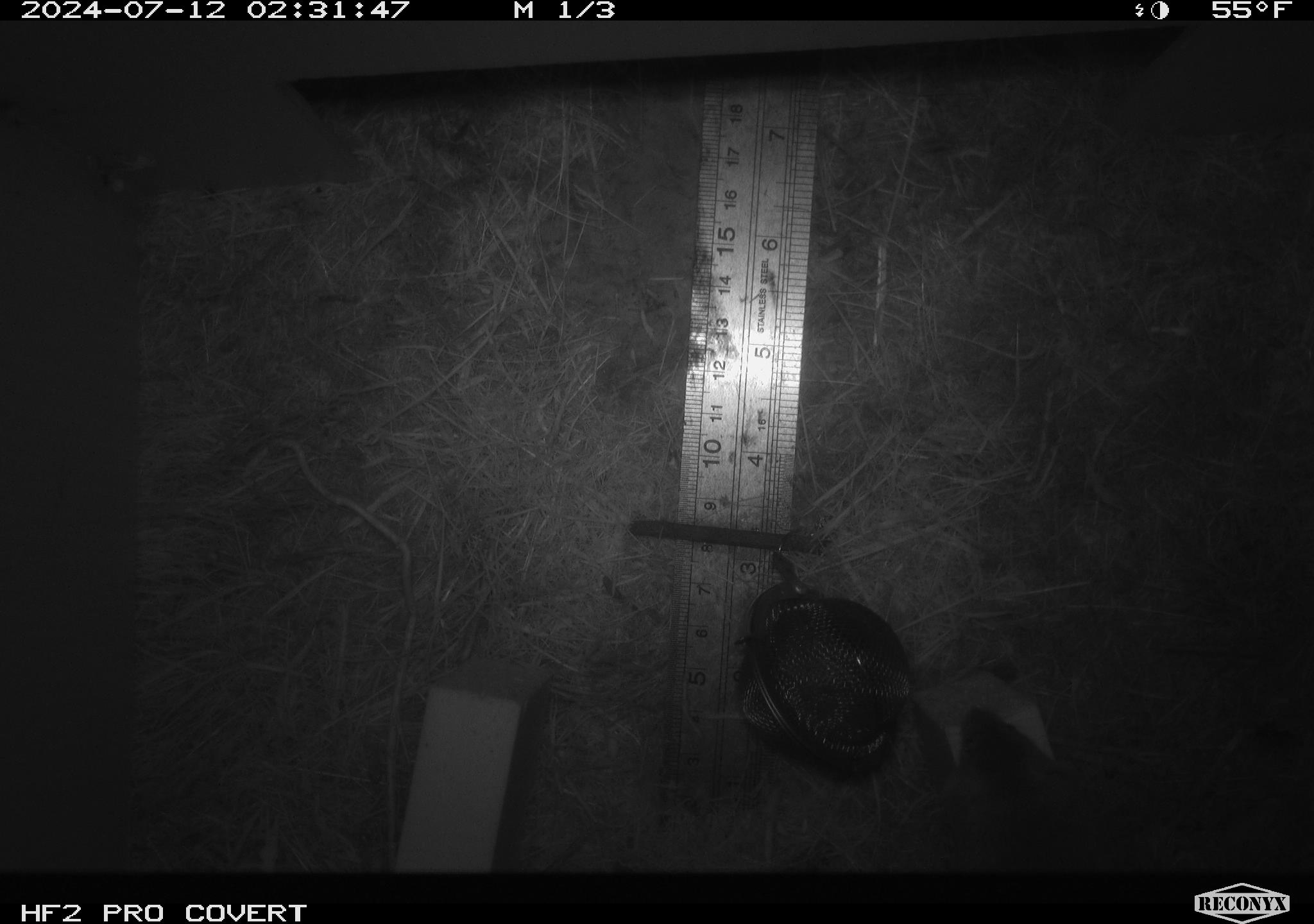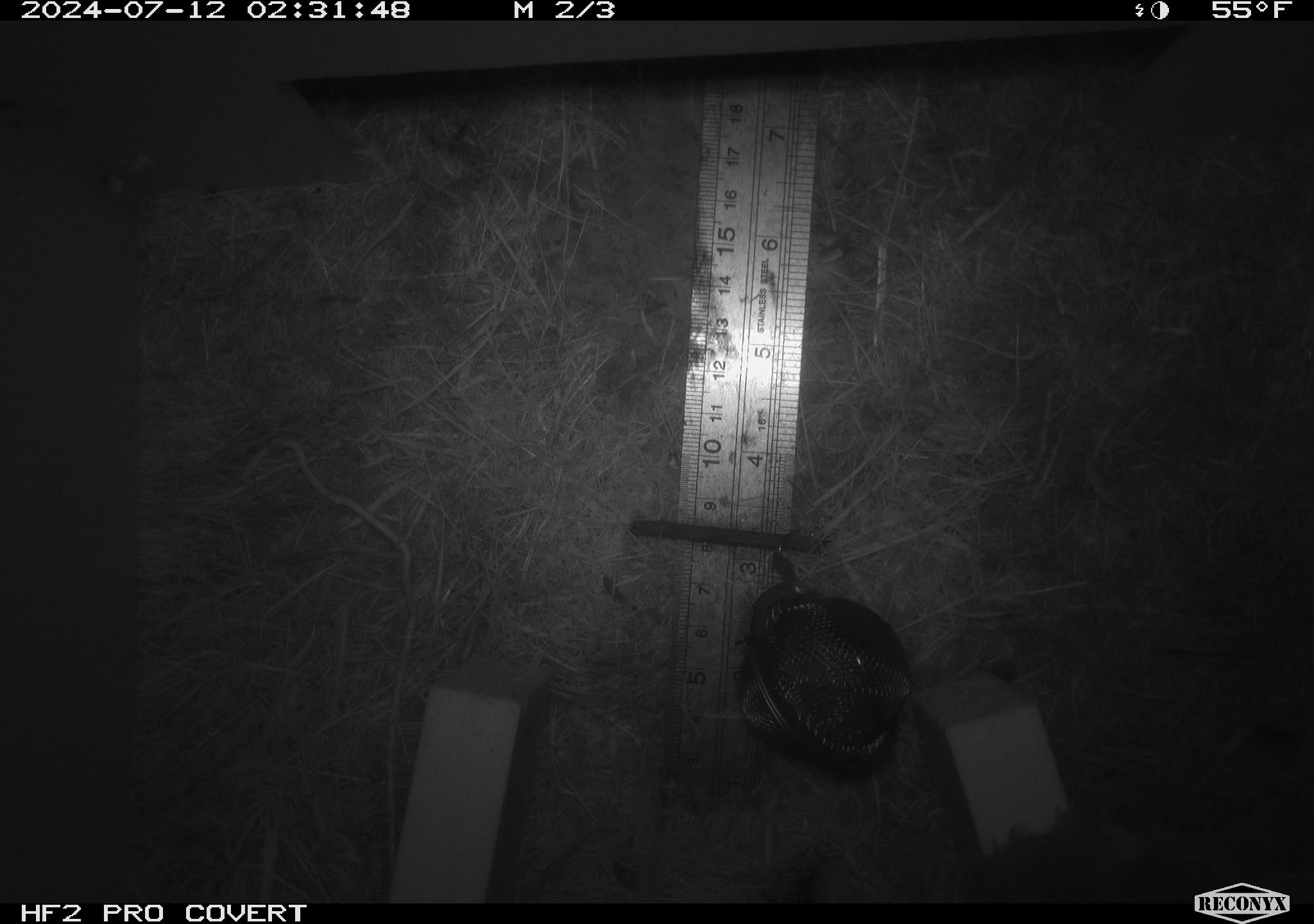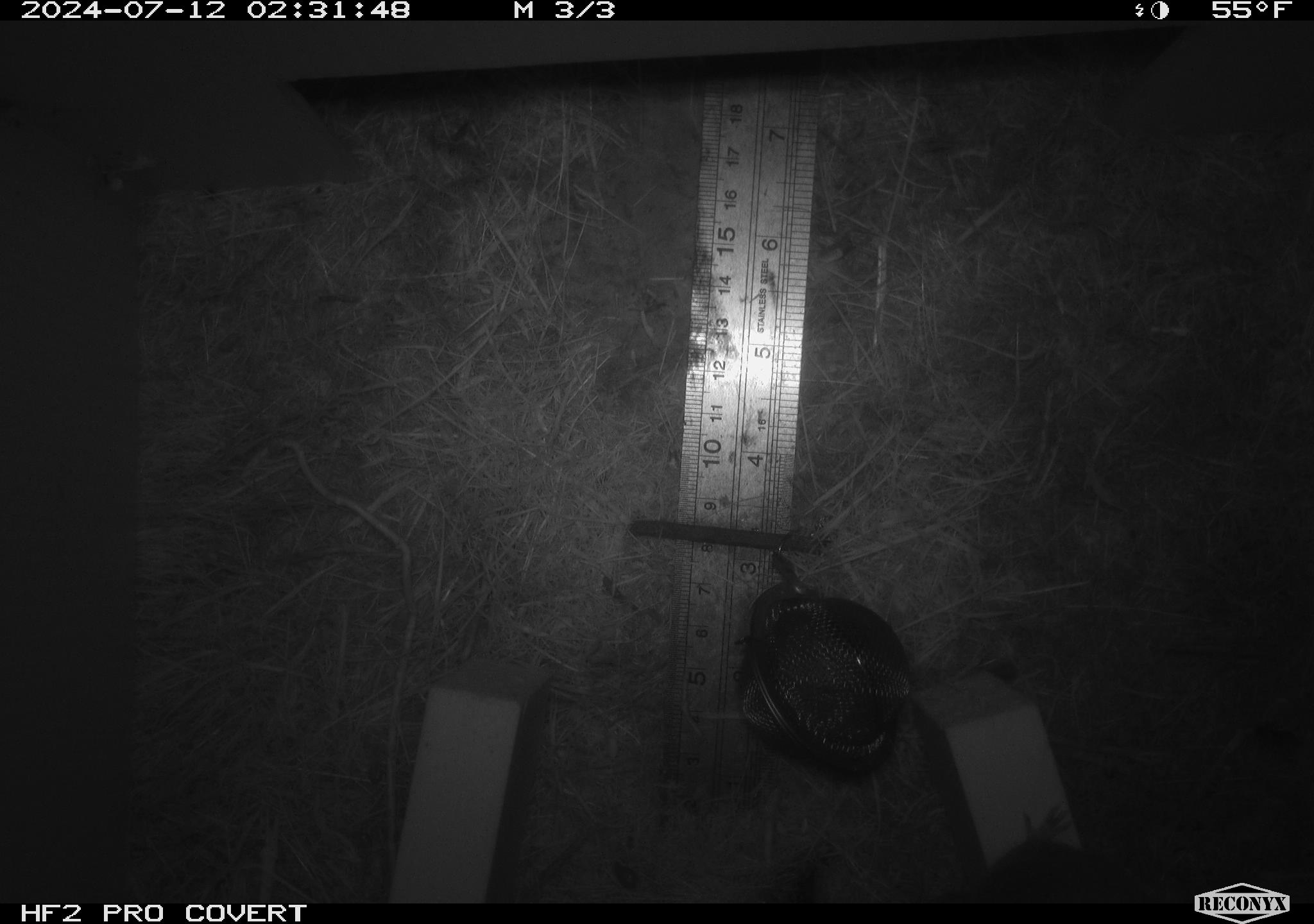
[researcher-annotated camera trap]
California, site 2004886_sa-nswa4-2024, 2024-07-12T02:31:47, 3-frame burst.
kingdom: Animalia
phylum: Chordata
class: Mammalia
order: Rodentia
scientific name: Rodentia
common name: mouse species